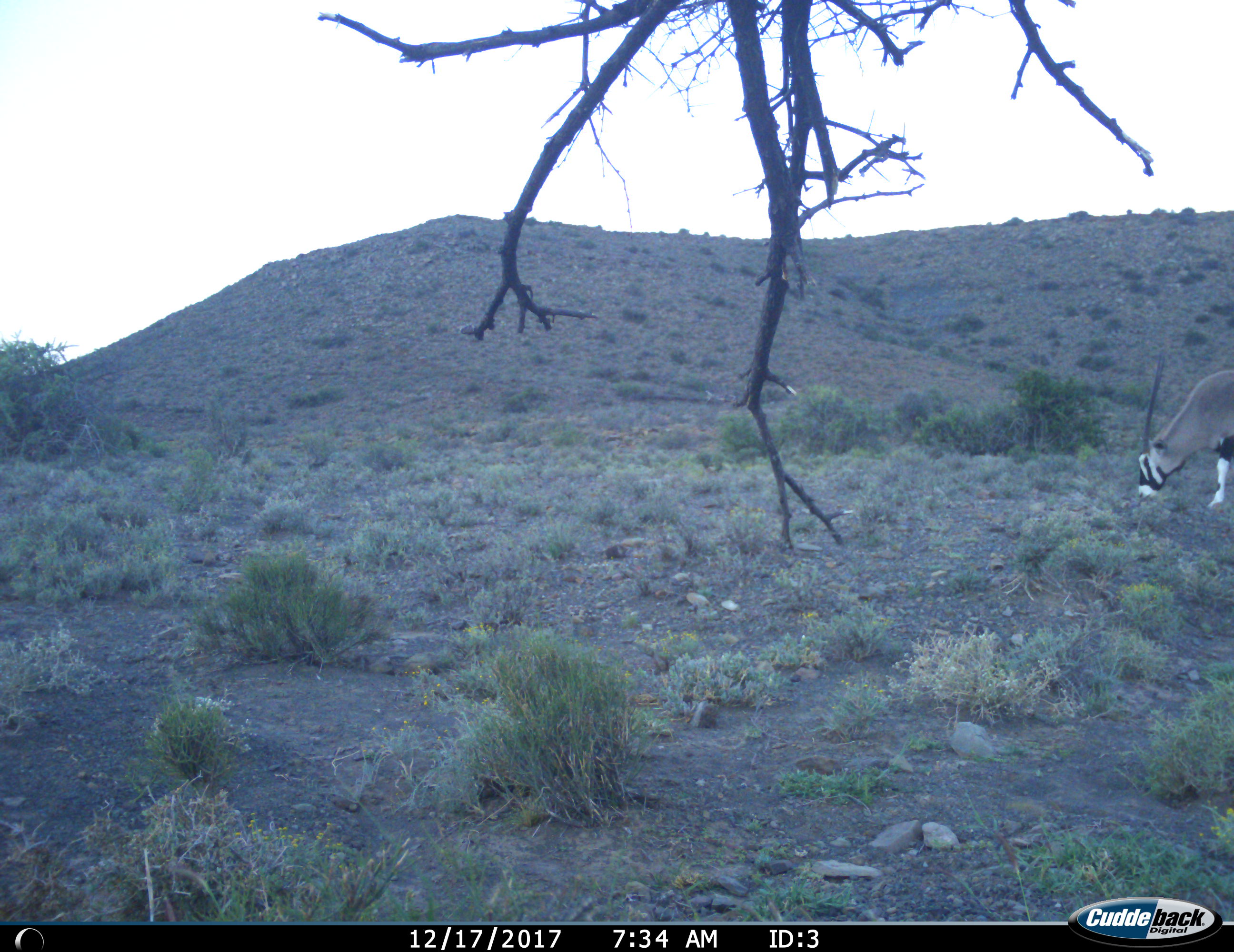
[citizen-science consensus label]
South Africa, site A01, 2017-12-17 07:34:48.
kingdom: Animalia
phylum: Chordata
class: Mammalia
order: Artiodactyla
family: Bovidae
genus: Oryx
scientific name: Oryx gazella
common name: gemsbok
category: gemsbokoryx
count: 1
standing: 11%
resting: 0%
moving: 11%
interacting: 0%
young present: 0%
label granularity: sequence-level